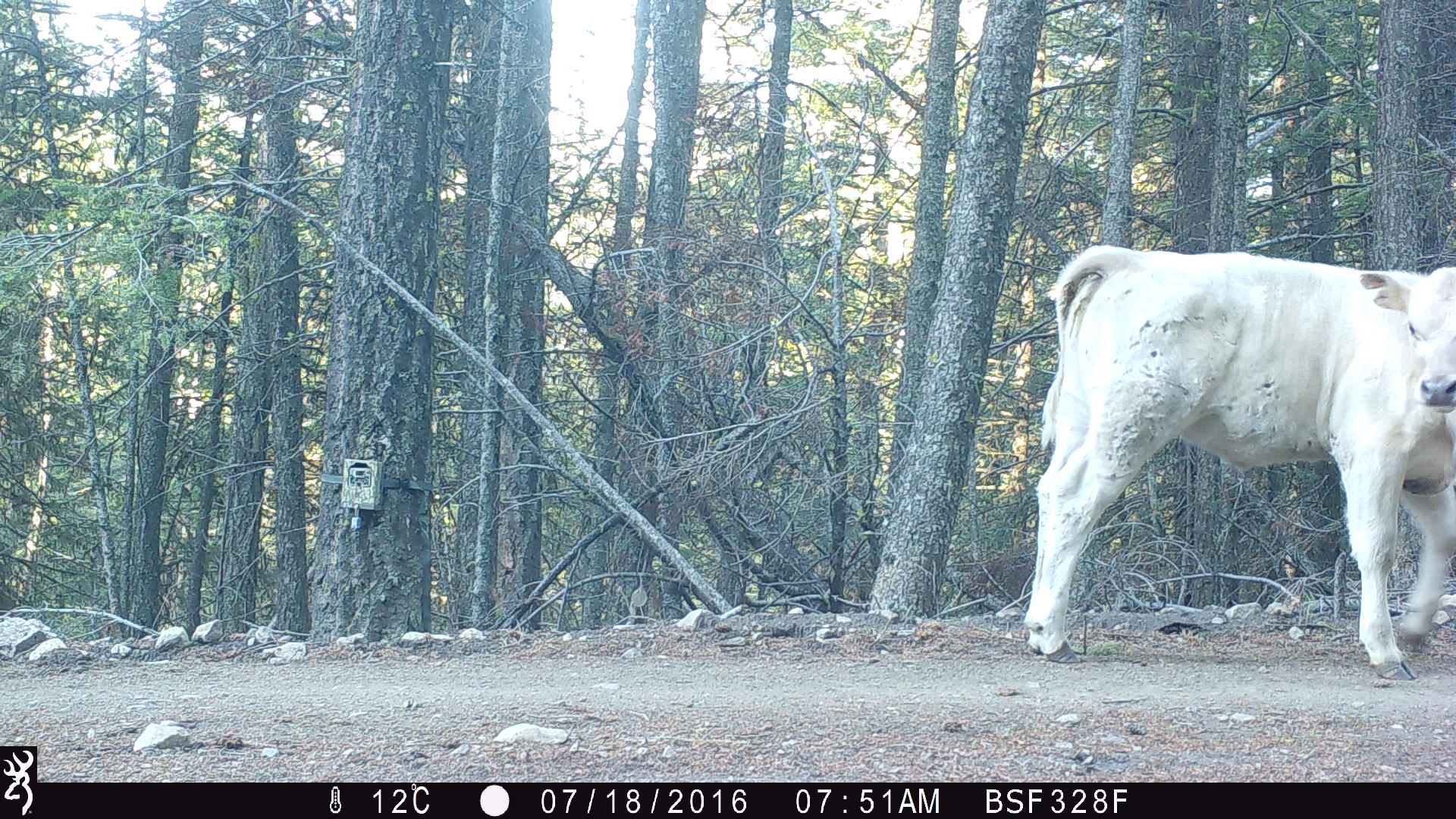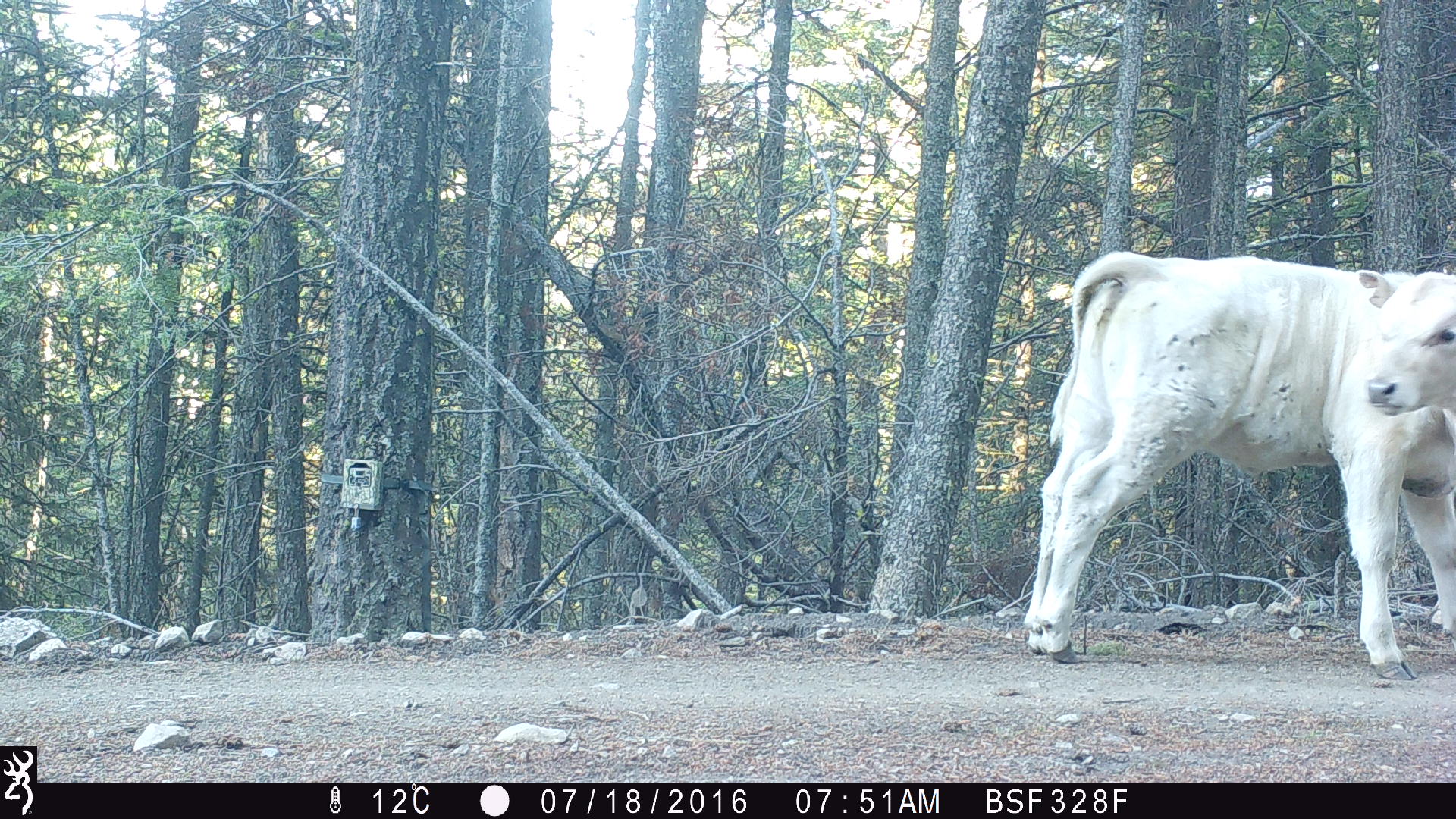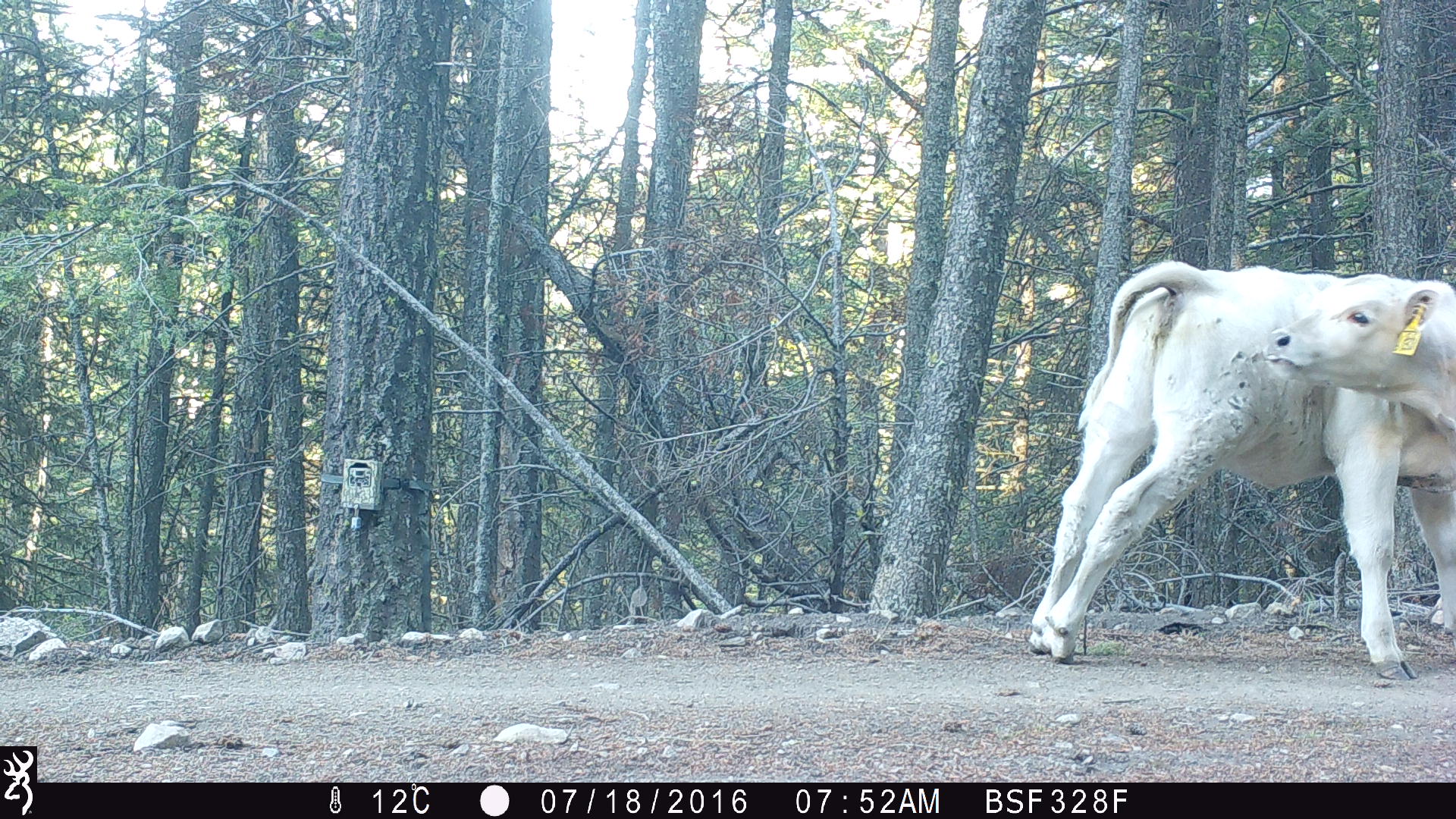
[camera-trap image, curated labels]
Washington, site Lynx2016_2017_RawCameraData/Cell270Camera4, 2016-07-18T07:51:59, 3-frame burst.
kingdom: Animalia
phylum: Chordata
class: Mammalia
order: Artiodactyla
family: Bovidae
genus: Bos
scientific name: Bos taurus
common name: domestic cattle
Domestic cattle (Bos taurus). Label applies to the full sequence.